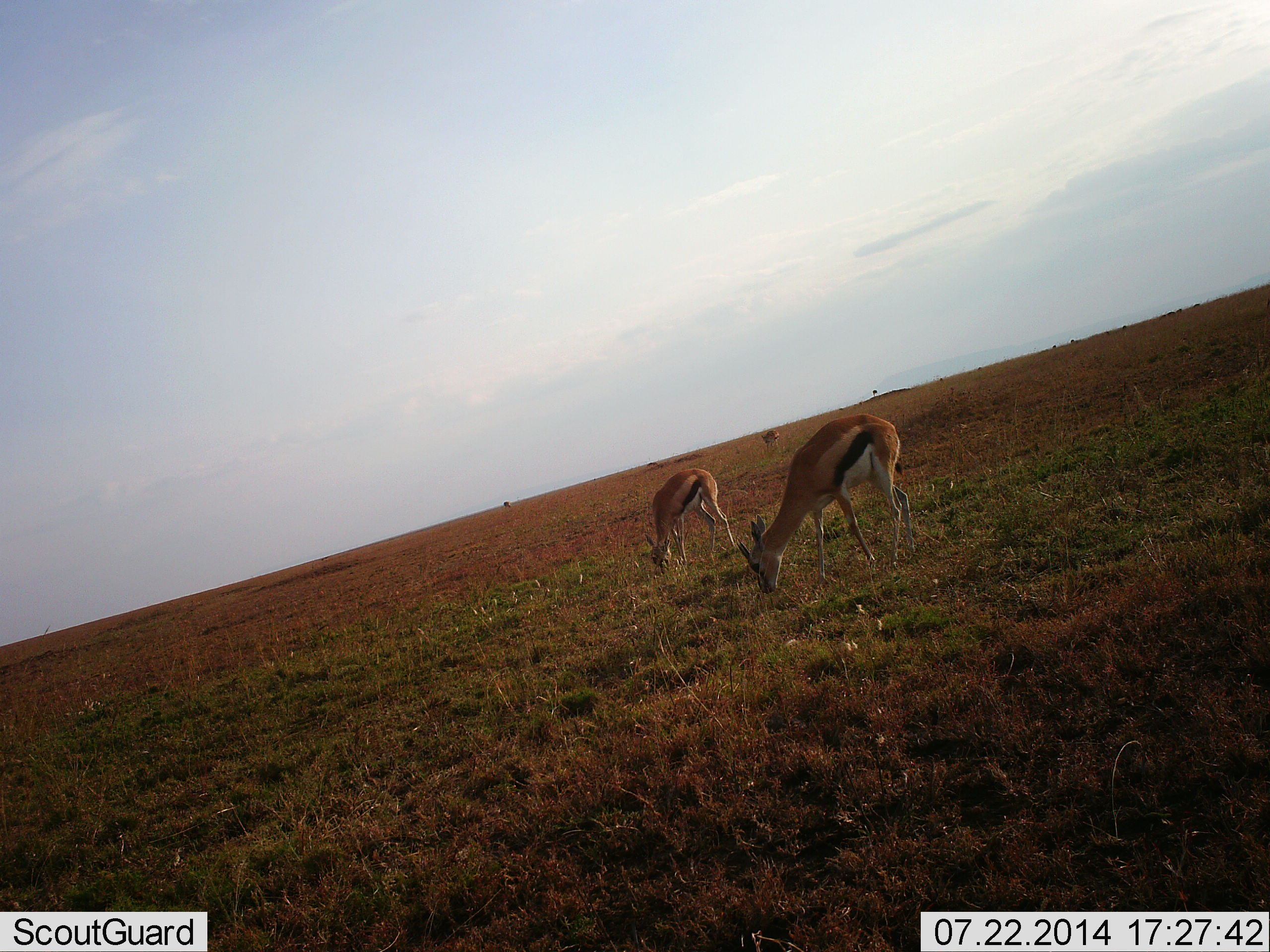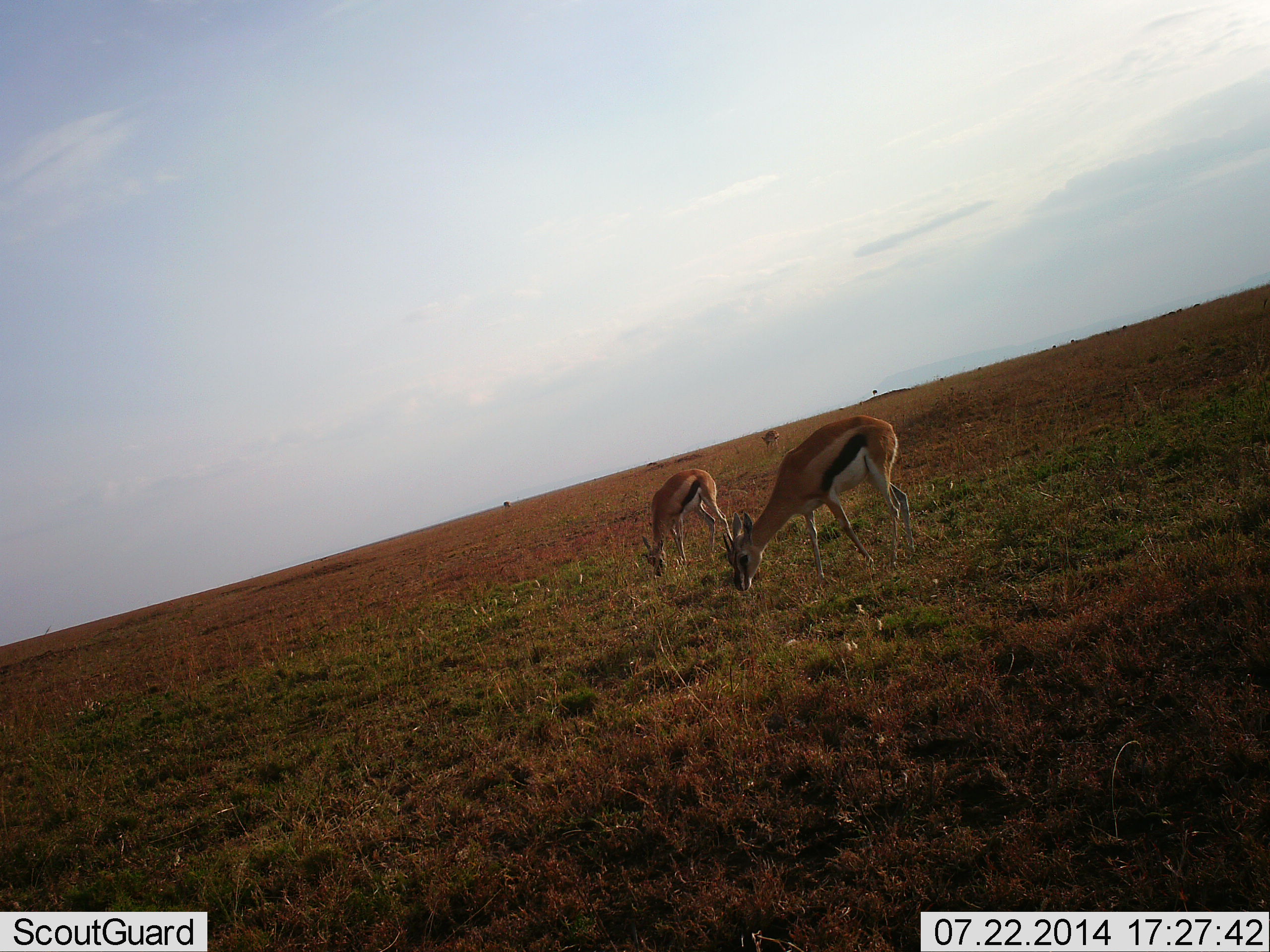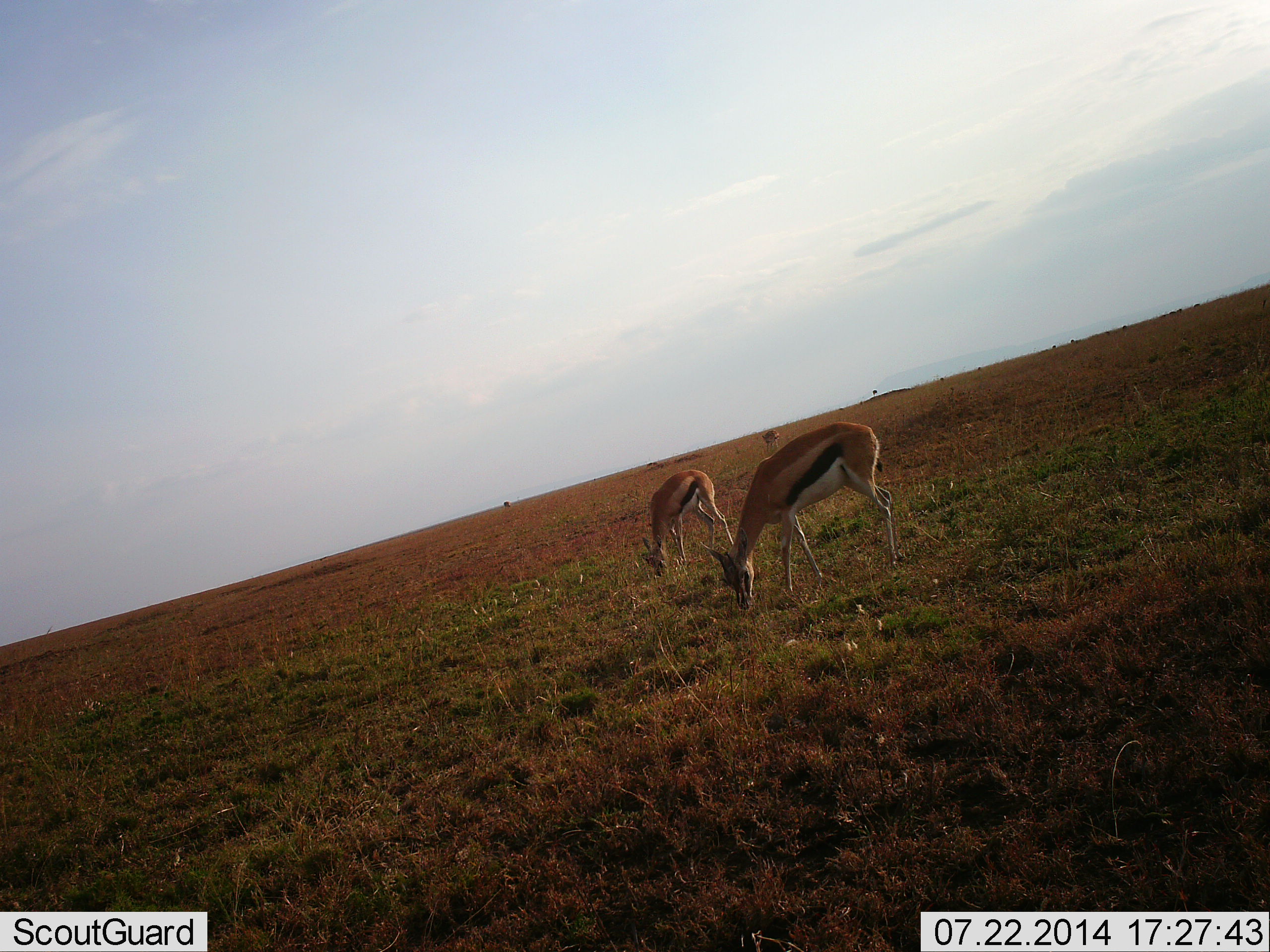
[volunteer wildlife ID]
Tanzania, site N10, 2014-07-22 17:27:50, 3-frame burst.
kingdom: Animalia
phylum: Chordata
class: Mammalia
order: Artiodactyla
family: Bovidae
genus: Eudorcas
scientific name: Eudorcas thomsonii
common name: thomson's gazelle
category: gazellethomsons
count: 3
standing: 40%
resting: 0%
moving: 0%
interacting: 0%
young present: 0%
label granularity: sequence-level